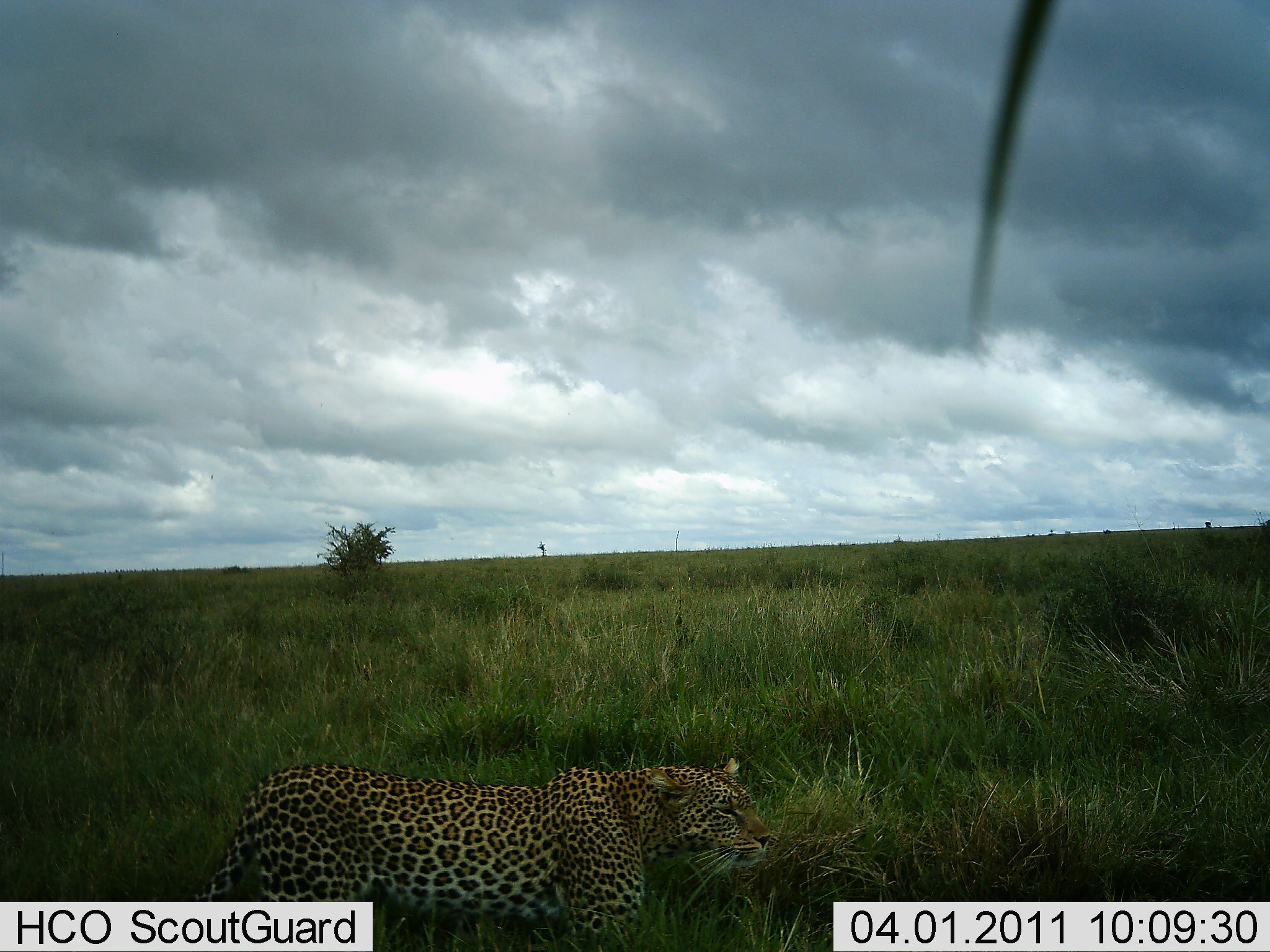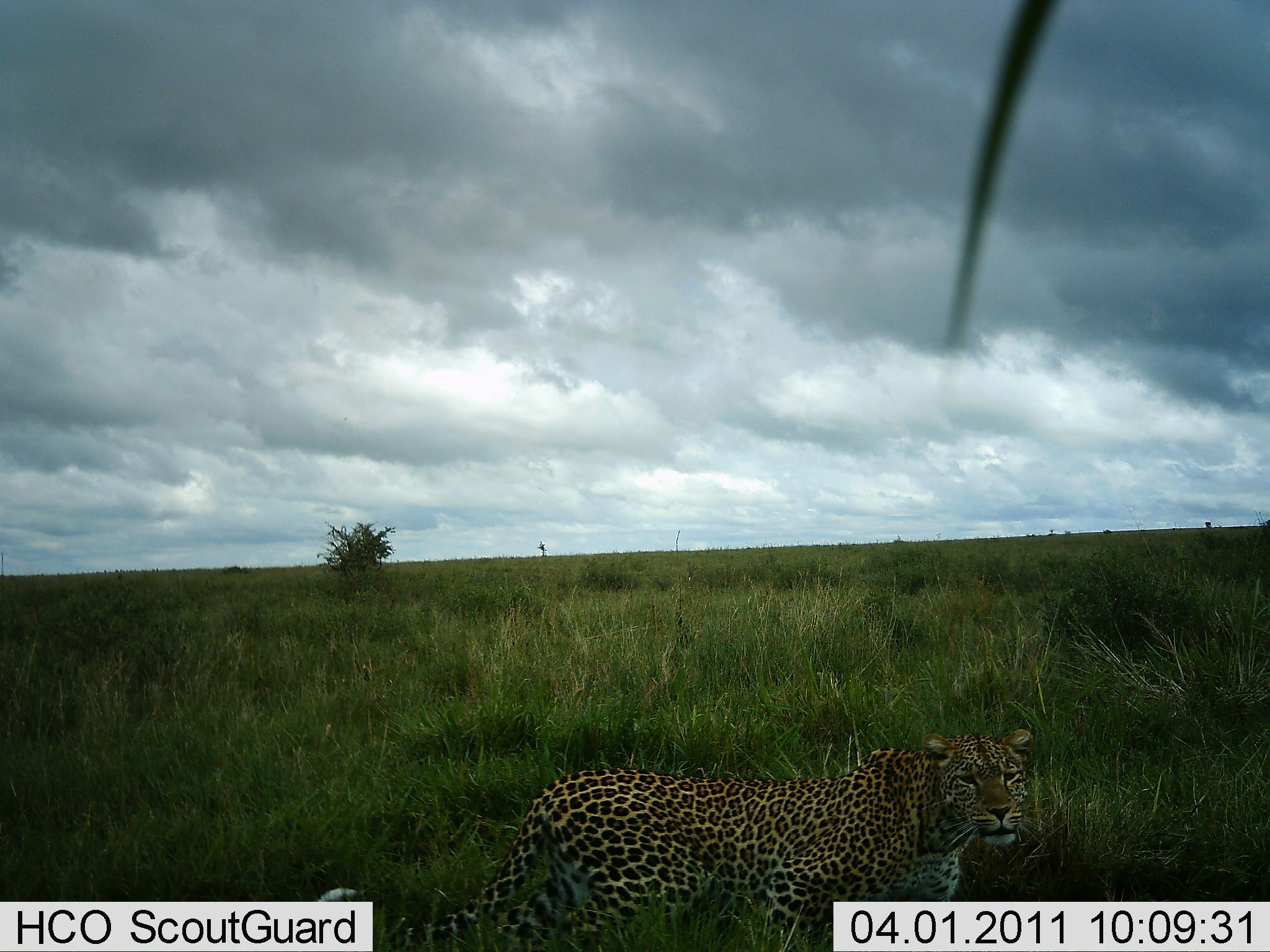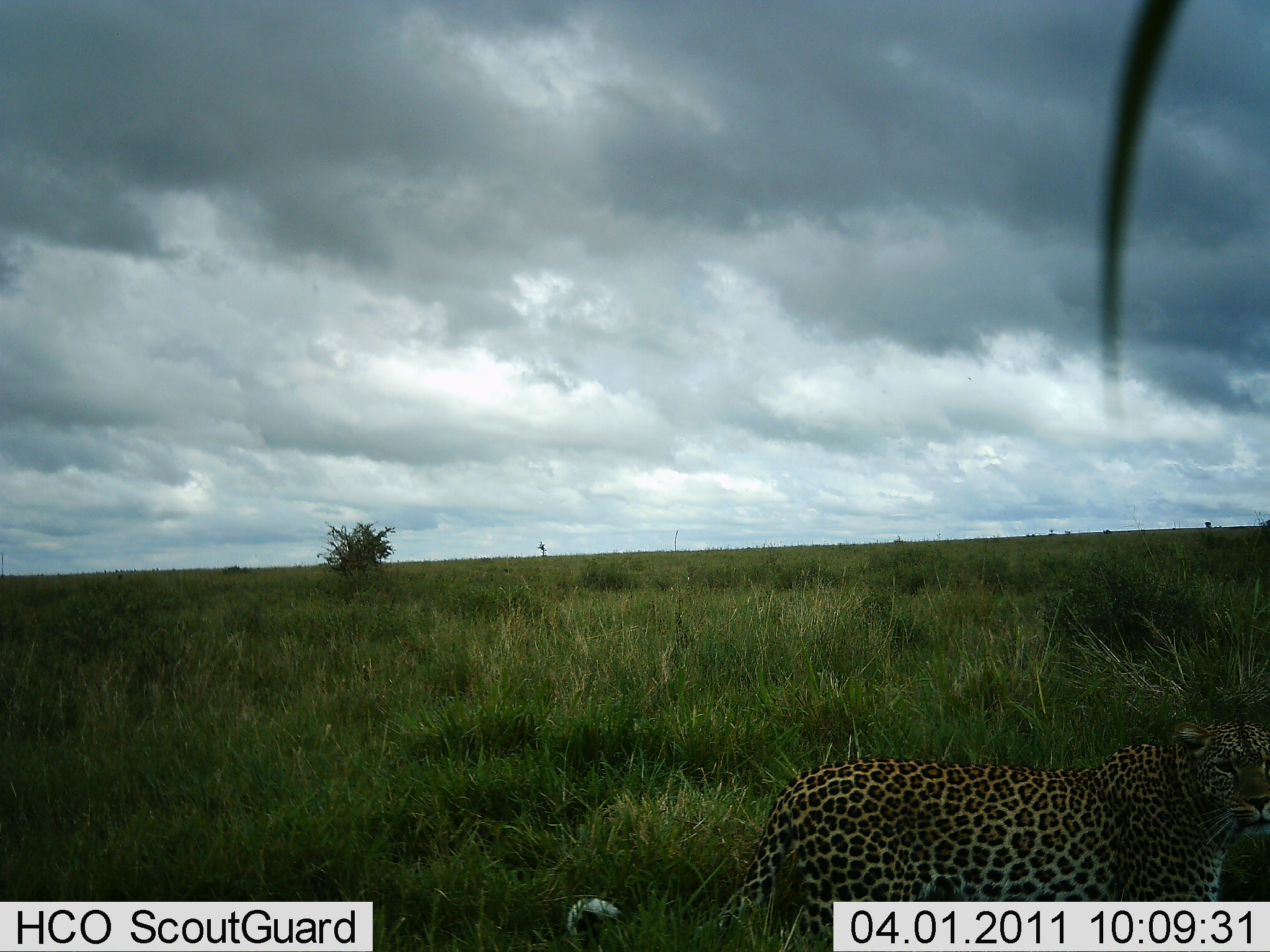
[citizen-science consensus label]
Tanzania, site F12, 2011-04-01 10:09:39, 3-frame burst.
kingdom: Animalia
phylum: Chordata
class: Mammalia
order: Carnivora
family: Felidae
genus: Panthera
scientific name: Panthera pardus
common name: leopard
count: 1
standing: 0%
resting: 0%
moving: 100%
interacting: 0%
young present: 0%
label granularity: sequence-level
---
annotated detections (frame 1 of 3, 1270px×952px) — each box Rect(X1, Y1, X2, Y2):
animal: Rect(190, 758, 775, 952)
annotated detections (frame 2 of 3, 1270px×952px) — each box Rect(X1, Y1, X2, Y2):
animal: Rect(314, 728, 1055, 952)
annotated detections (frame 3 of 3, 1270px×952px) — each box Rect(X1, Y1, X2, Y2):
animal: Rect(566, 719, 1269, 952)